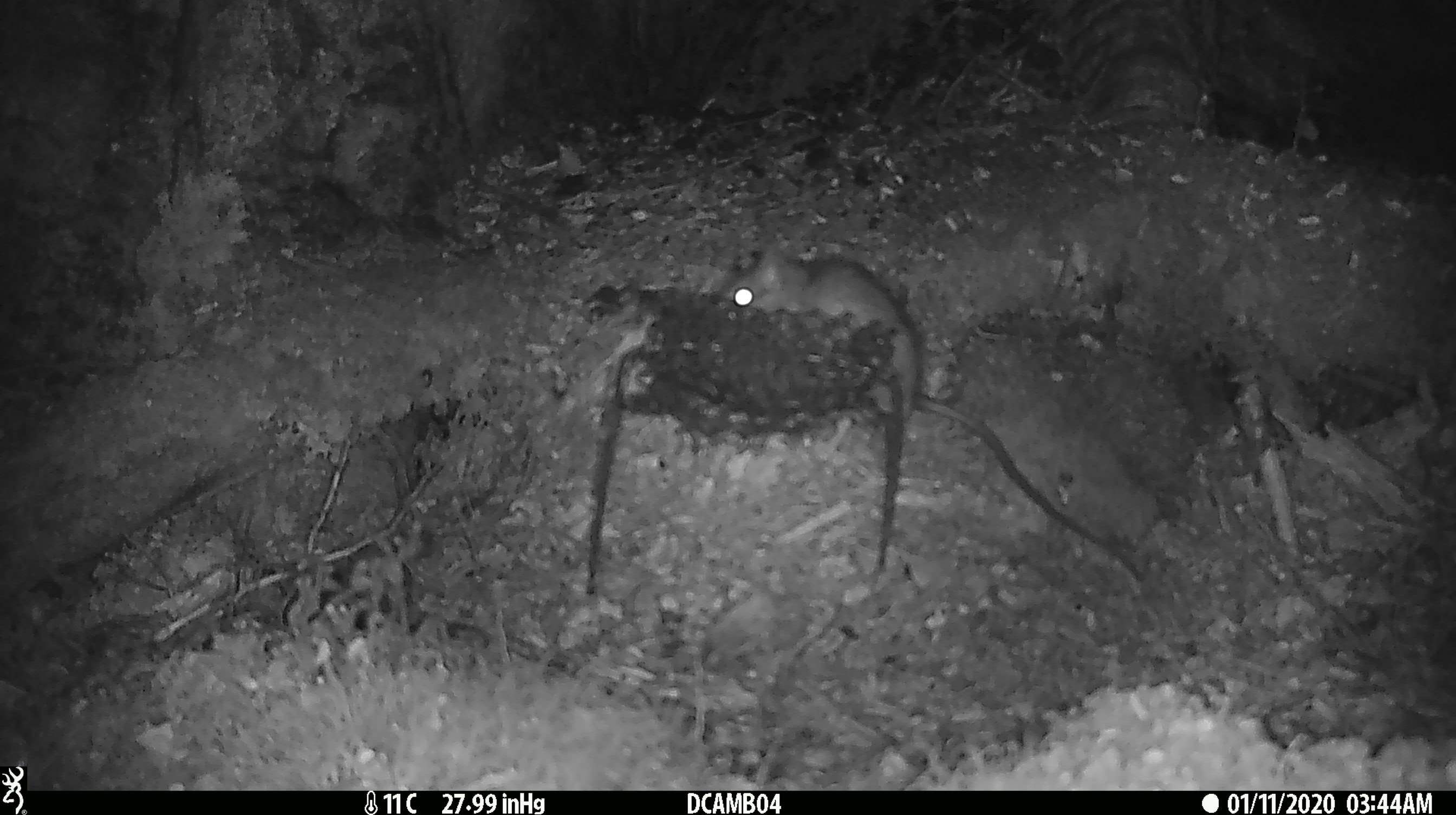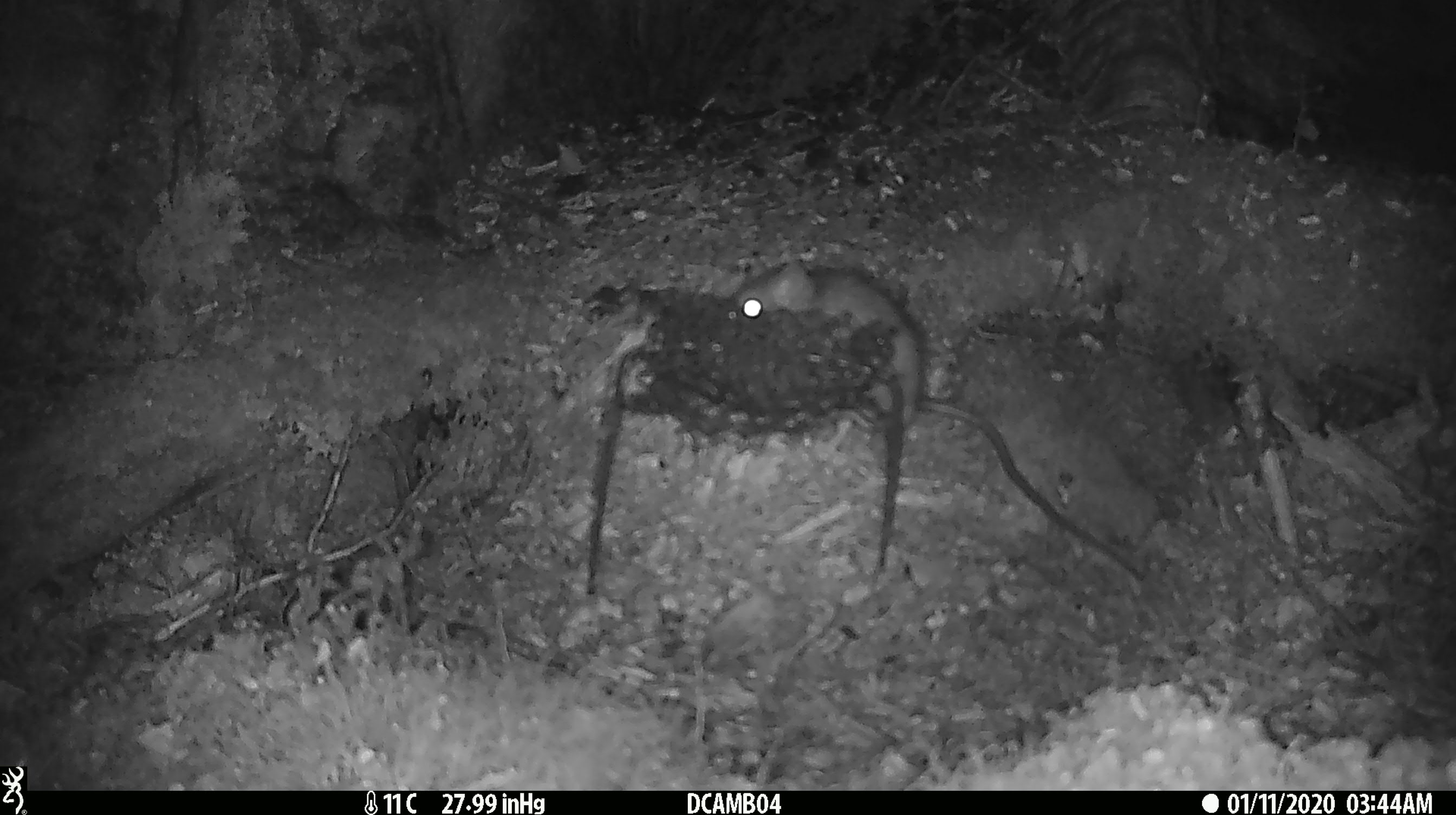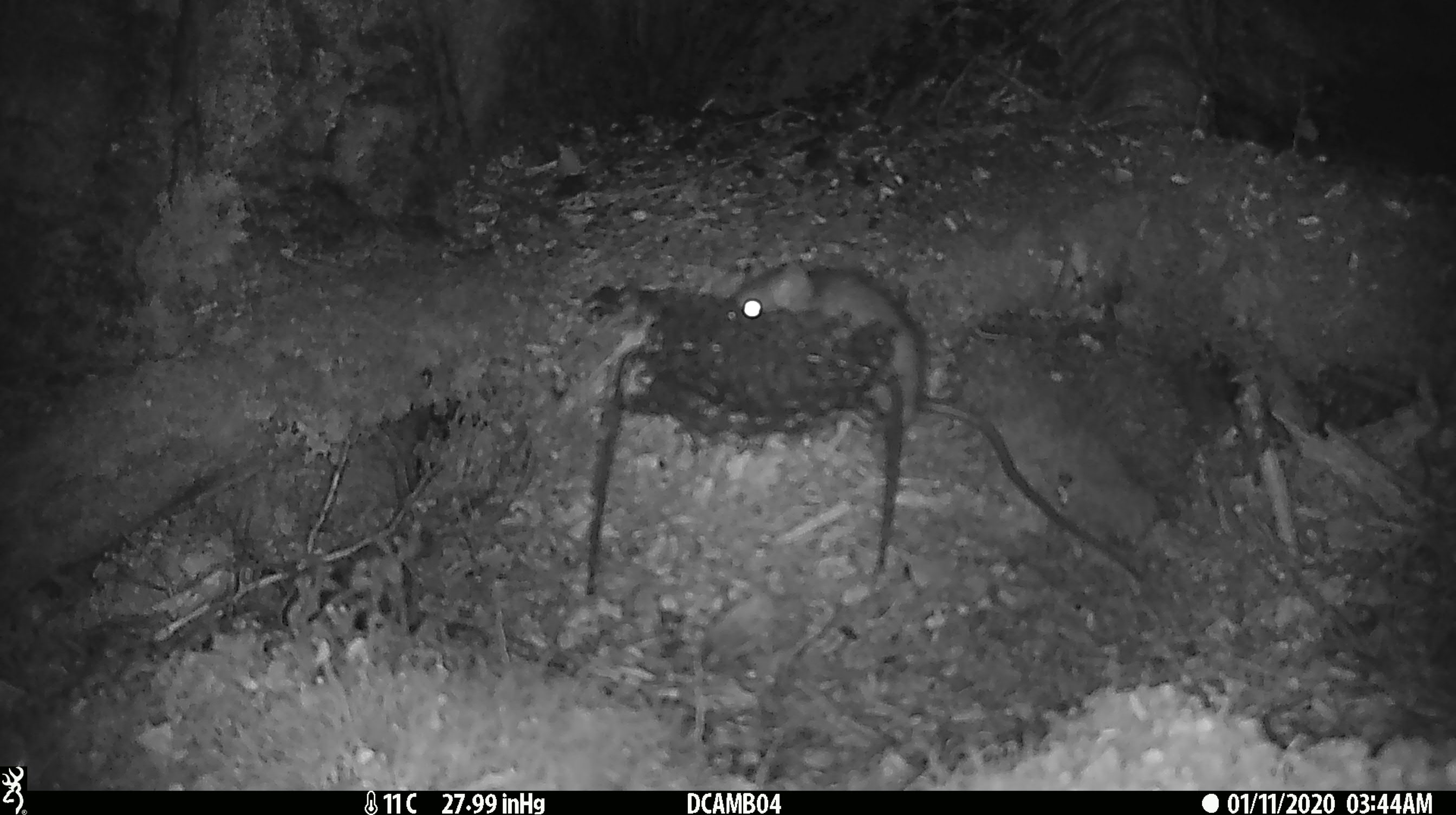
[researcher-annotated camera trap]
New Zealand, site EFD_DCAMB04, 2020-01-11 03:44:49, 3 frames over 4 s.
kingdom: Animalia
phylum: Chordata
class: Mammalia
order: Rodentia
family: Muridae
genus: Rattus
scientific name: Rattus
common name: rat